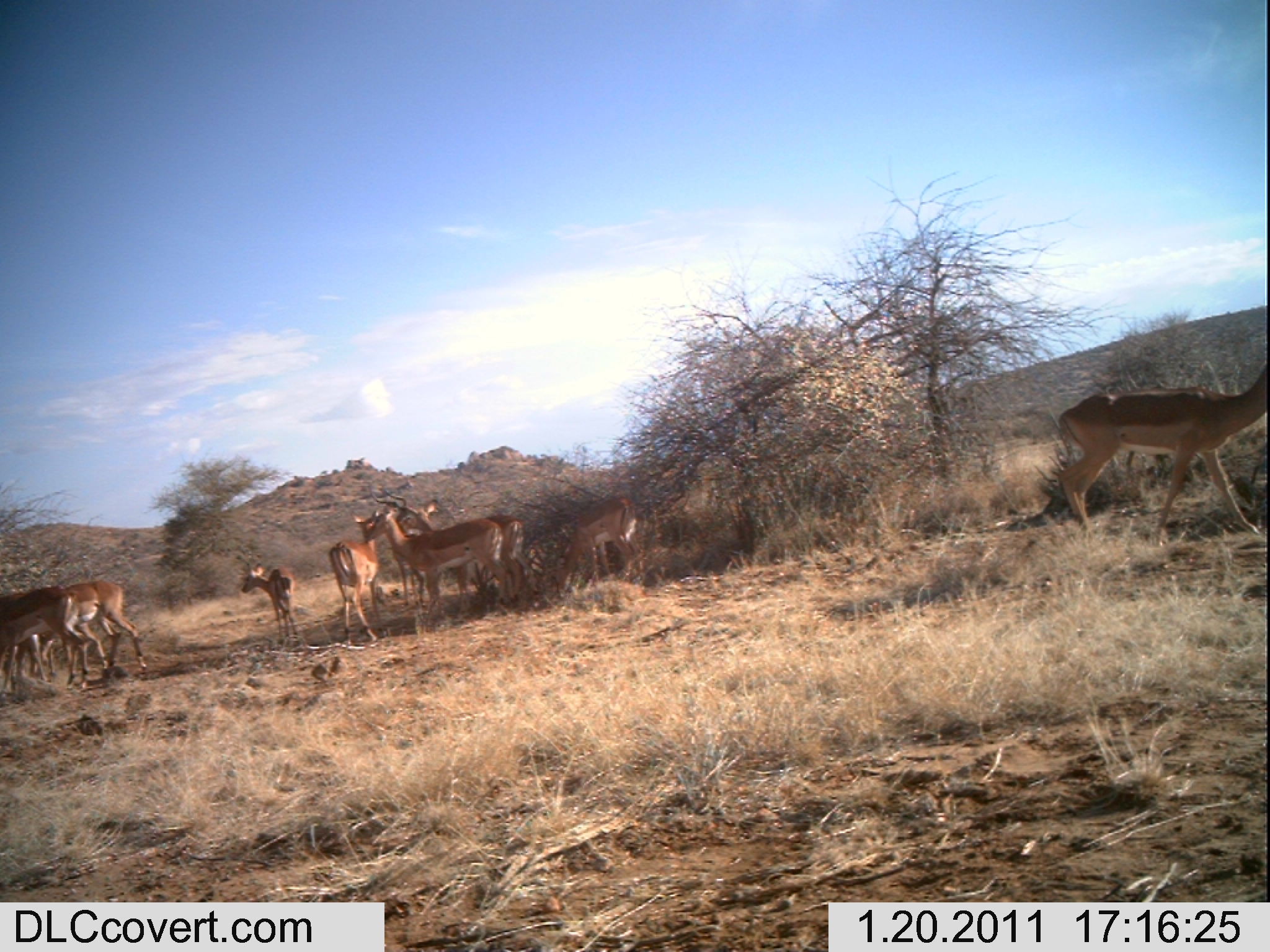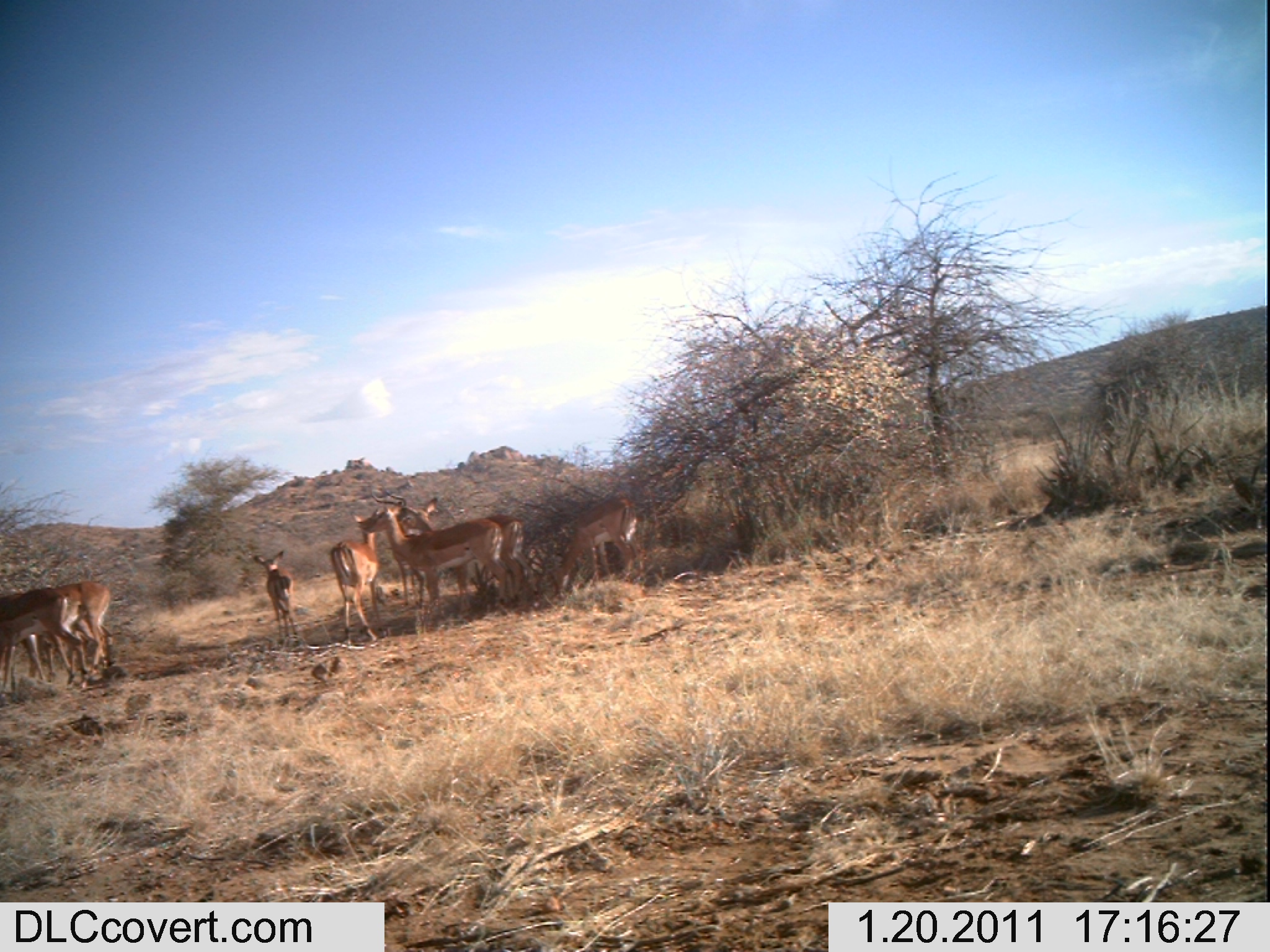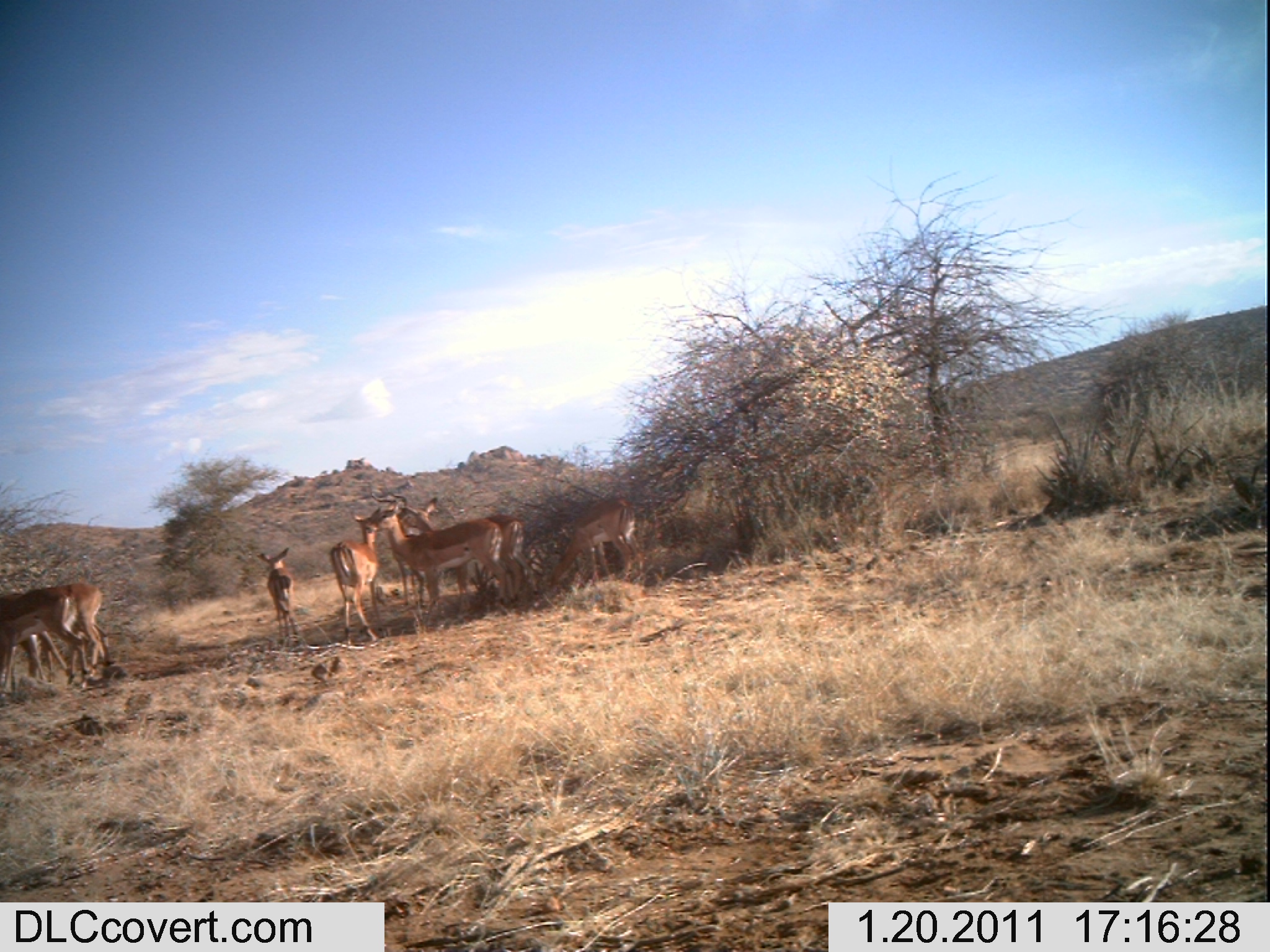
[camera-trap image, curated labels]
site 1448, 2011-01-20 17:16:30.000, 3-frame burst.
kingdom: Animalia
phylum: Chordata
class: Mammalia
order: Artiodactyla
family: Bovidae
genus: Aepyceros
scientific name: Aepyceros melampus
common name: impala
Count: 8.